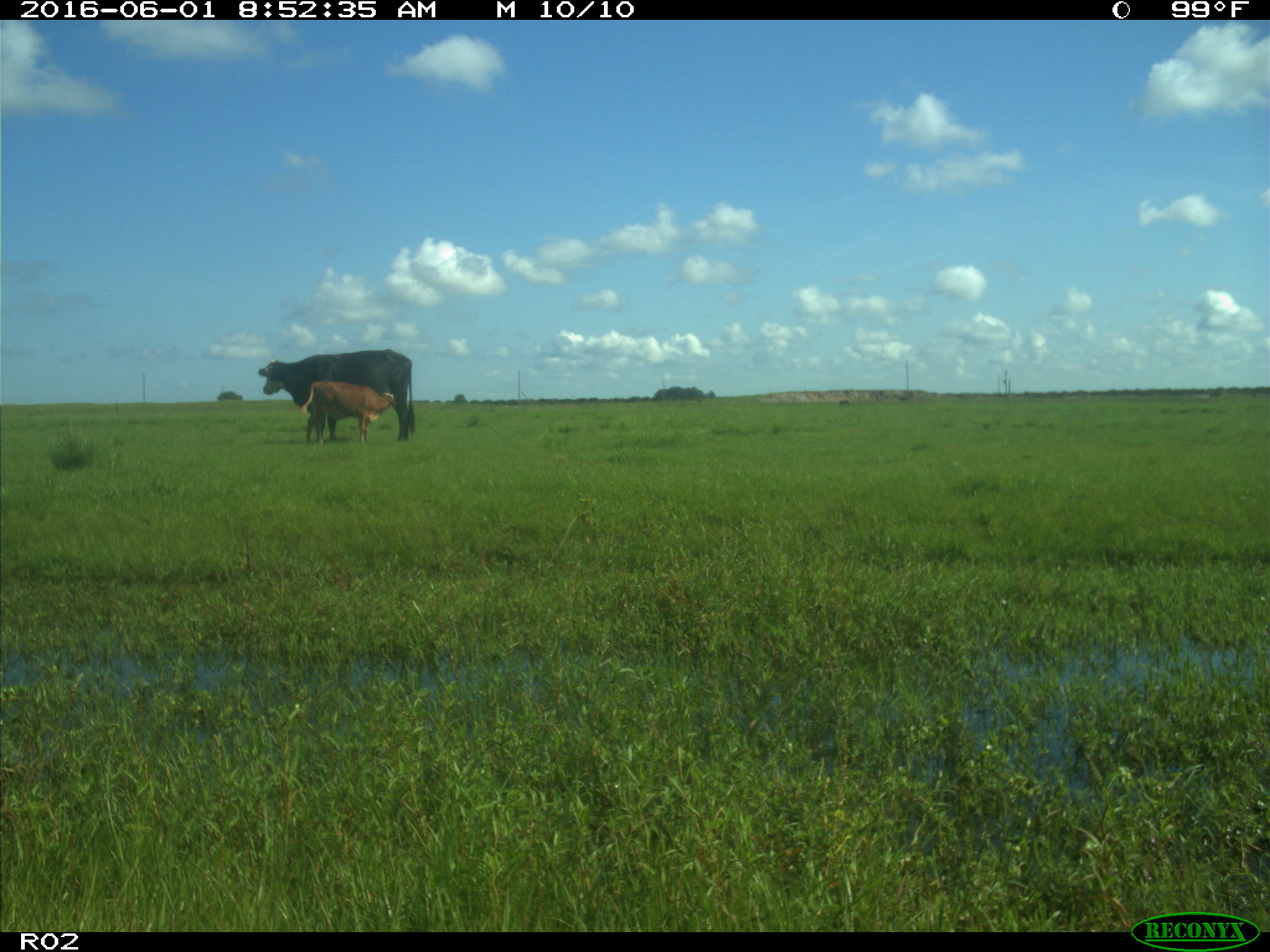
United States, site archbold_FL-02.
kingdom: Animalia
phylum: Chordata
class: Mammalia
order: Artiodactyla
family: Bovidae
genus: Bos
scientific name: Bos taurus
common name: domestic cow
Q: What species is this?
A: Bos taurus (domestic cow).